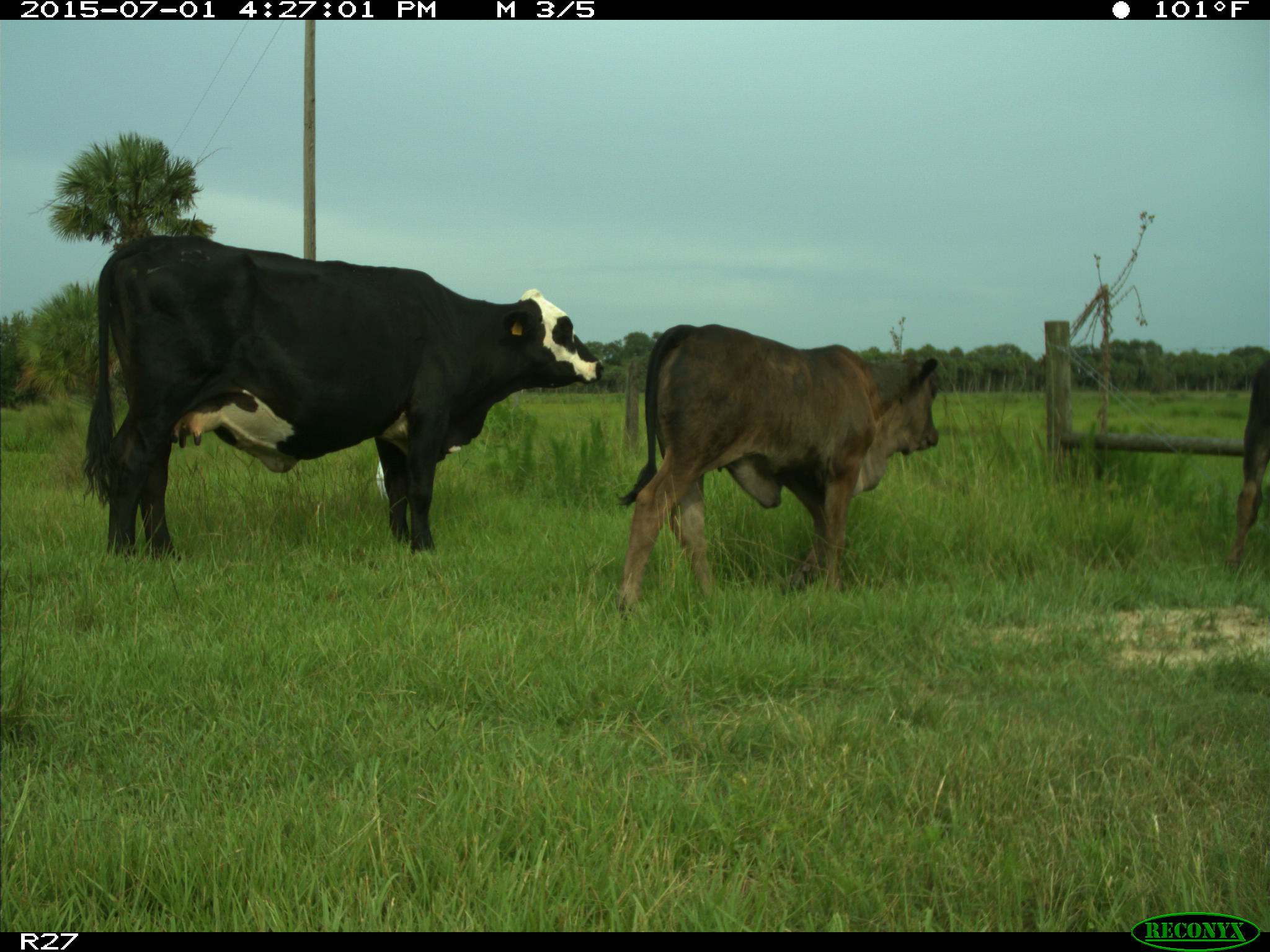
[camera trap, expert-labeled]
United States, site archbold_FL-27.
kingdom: Animalia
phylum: Chordata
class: Mammalia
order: Artiodactyla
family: Bovidae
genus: Bos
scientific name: Bos taurus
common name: domestic cow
Bos taurus (domestic cow).